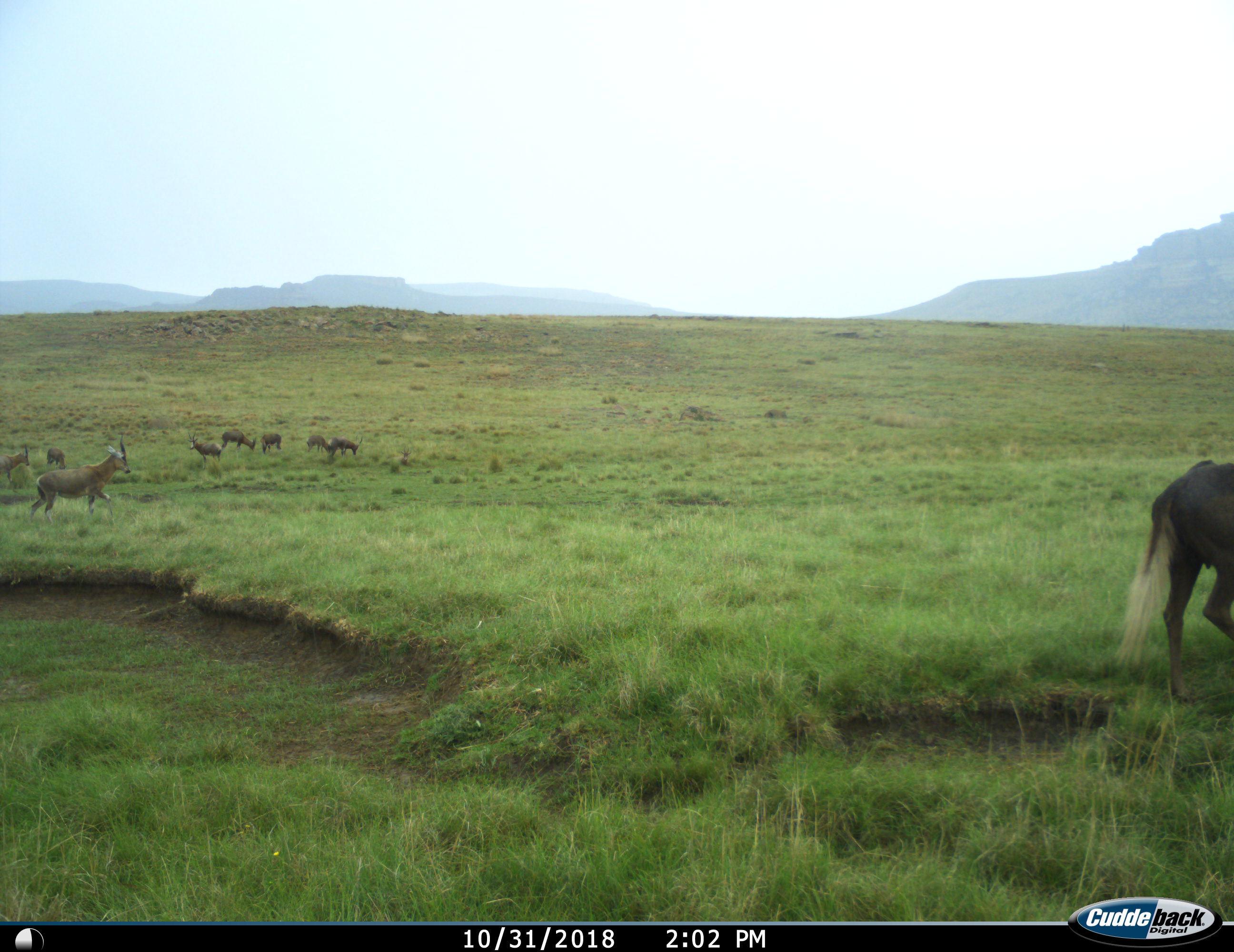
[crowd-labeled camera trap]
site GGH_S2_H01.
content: unidentified animal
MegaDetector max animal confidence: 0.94